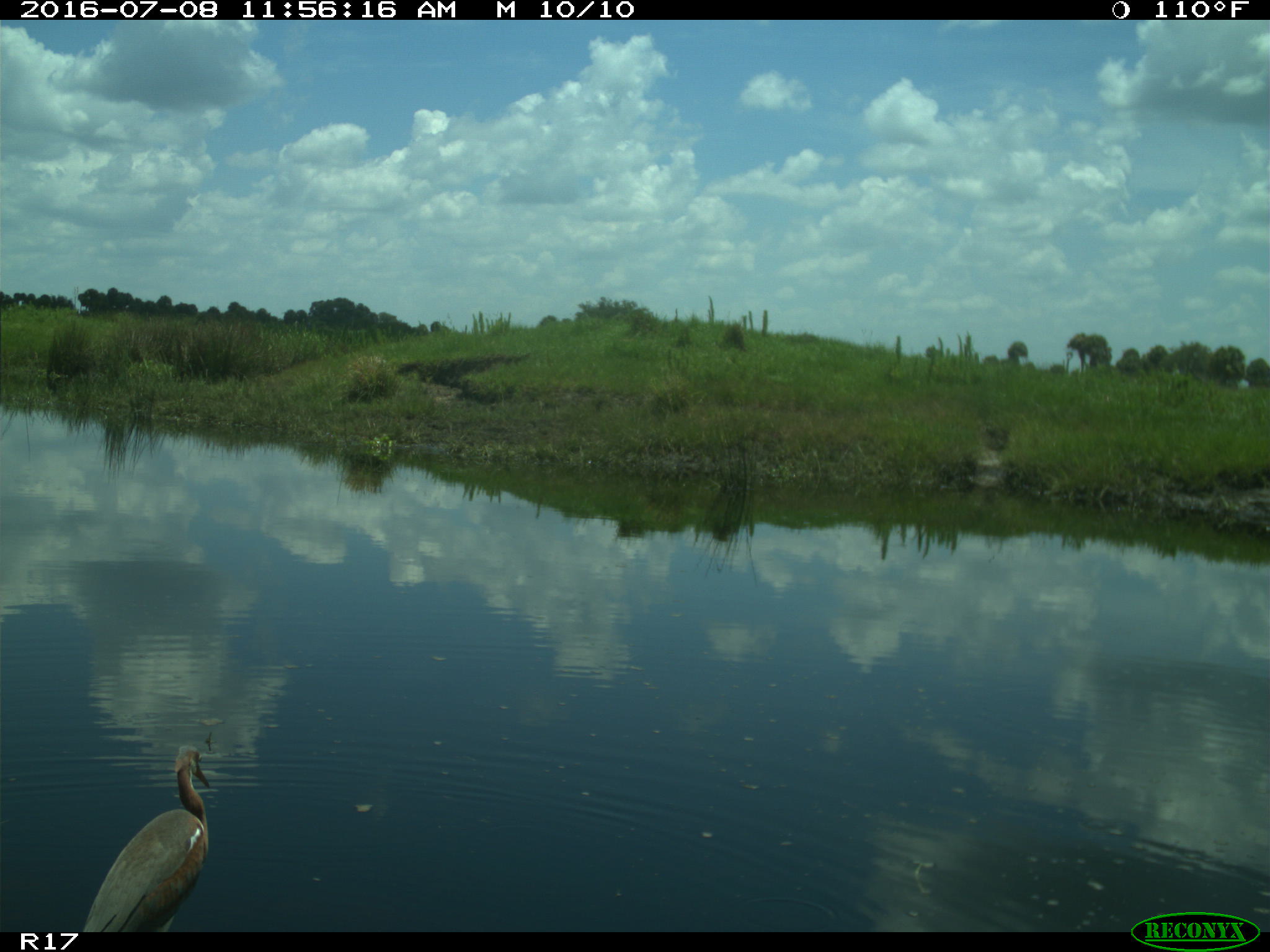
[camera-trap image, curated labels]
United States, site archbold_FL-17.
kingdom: Animalia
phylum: Chordata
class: Aves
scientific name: Aves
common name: birds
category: unidentified bird